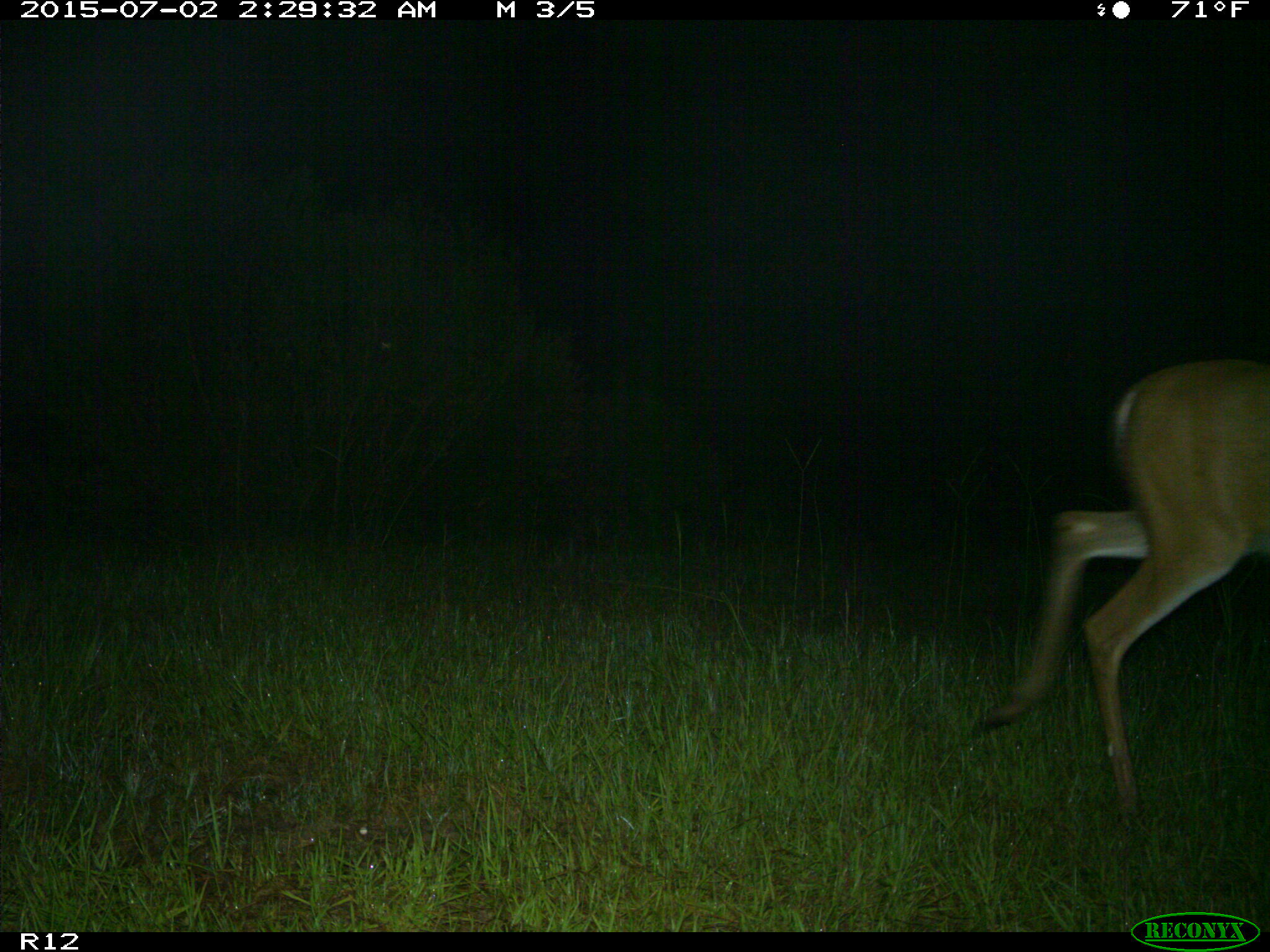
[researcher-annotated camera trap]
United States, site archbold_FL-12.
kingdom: Animalia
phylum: Chordata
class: Mammalia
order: Artiodactyla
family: Cervidae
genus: Odocoileus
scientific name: Odocoileus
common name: deer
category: unidentified deer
Unidentified deer (deer) (Odocoileus).